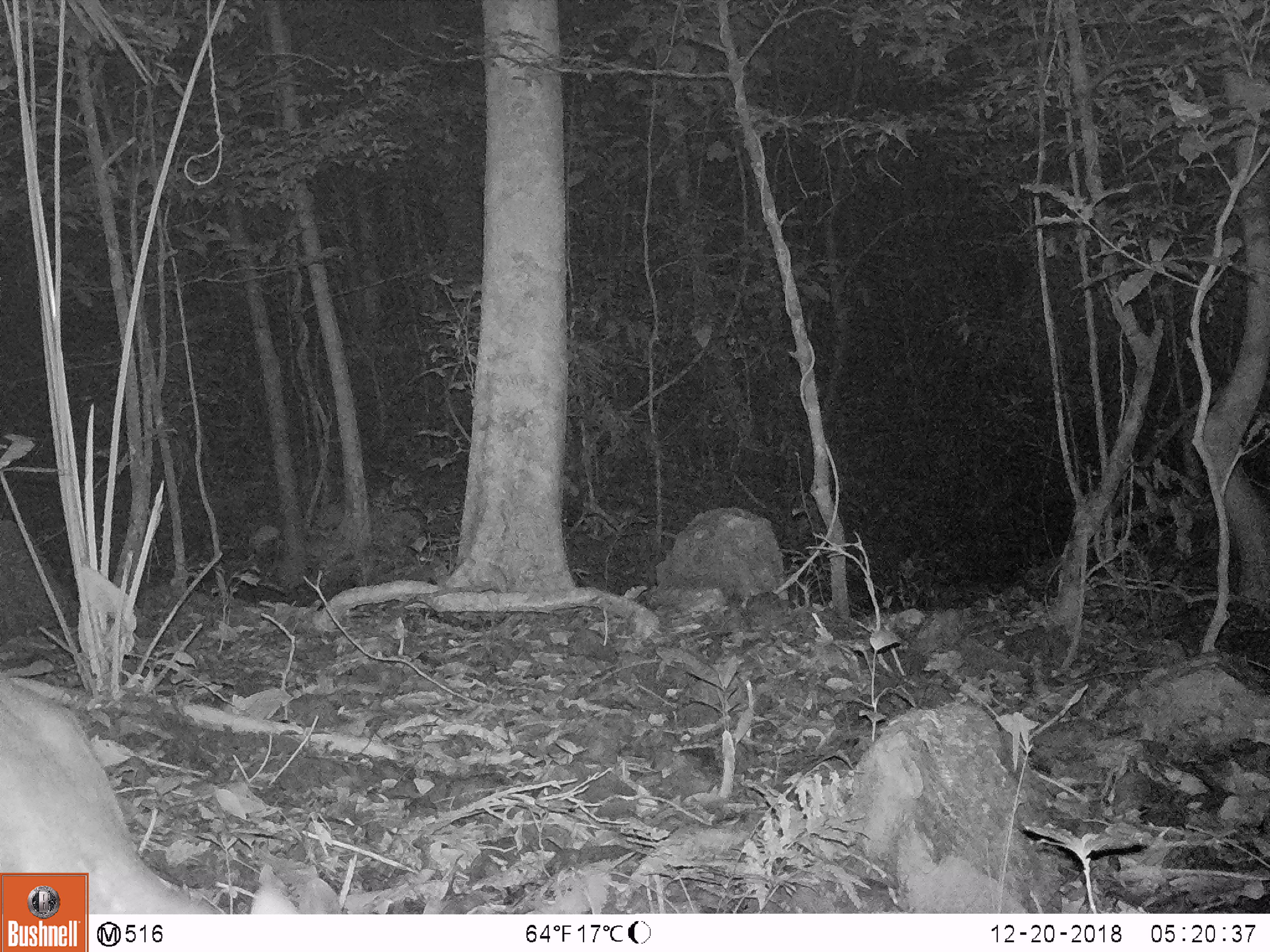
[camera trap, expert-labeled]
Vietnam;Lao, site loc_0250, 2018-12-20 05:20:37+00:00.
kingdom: Animalia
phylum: Chordata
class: Mammalia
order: Artiodactyla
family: Cervidae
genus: Muntiacus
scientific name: Muntiacus vuquangensis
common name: large-antlered muntjac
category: large antlered muntjac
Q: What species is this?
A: Large antlered muntjac (large-antlered muntjac) (Muntiacus vuquangensis).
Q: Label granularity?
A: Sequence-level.